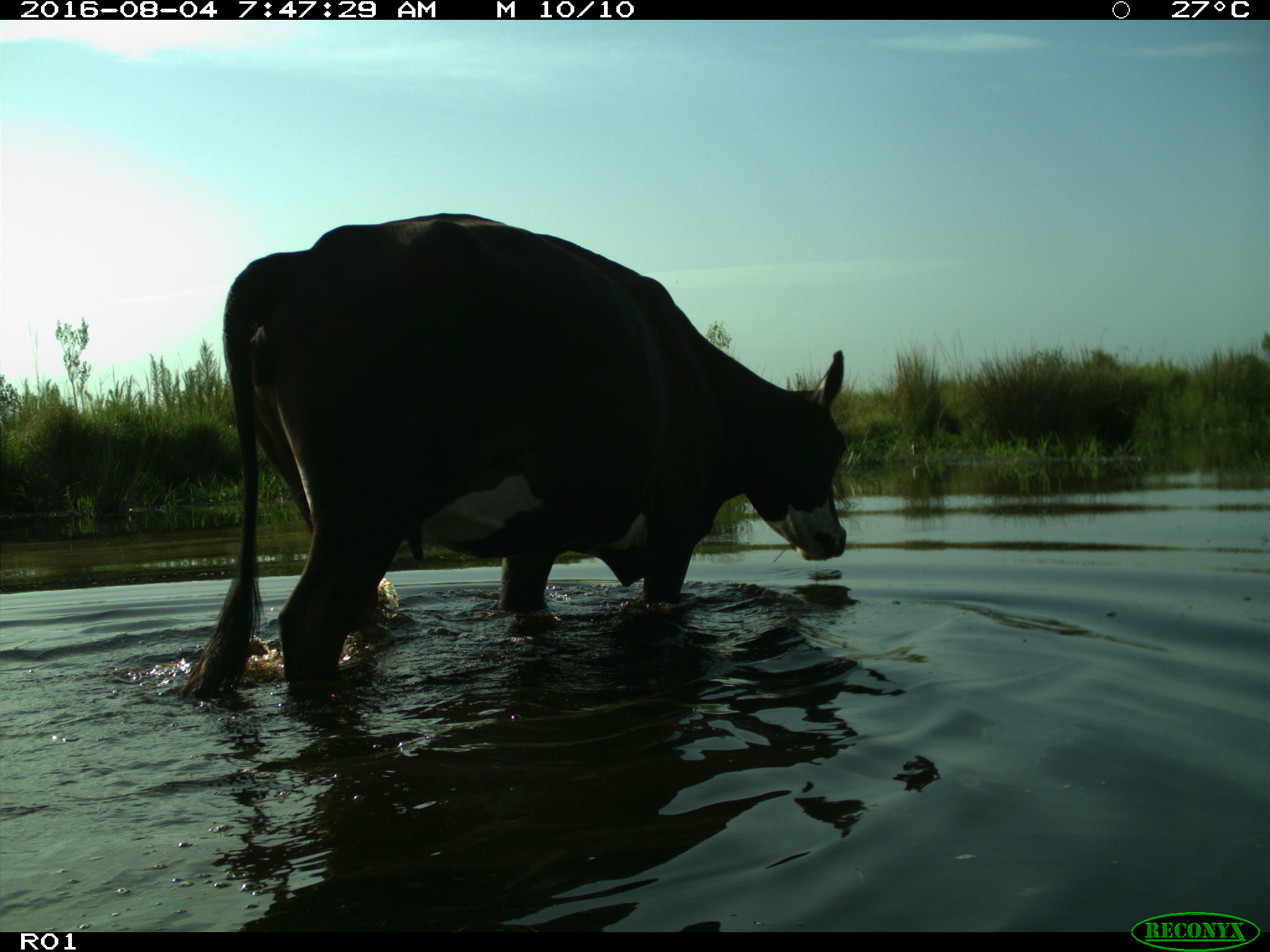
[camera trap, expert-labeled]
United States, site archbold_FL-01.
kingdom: Animalia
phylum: Chordata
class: Mammalia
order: Artiodactyla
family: Bovidae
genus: Bos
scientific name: Bos taurus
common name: domestic cow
Bos taurus (domestic cow).